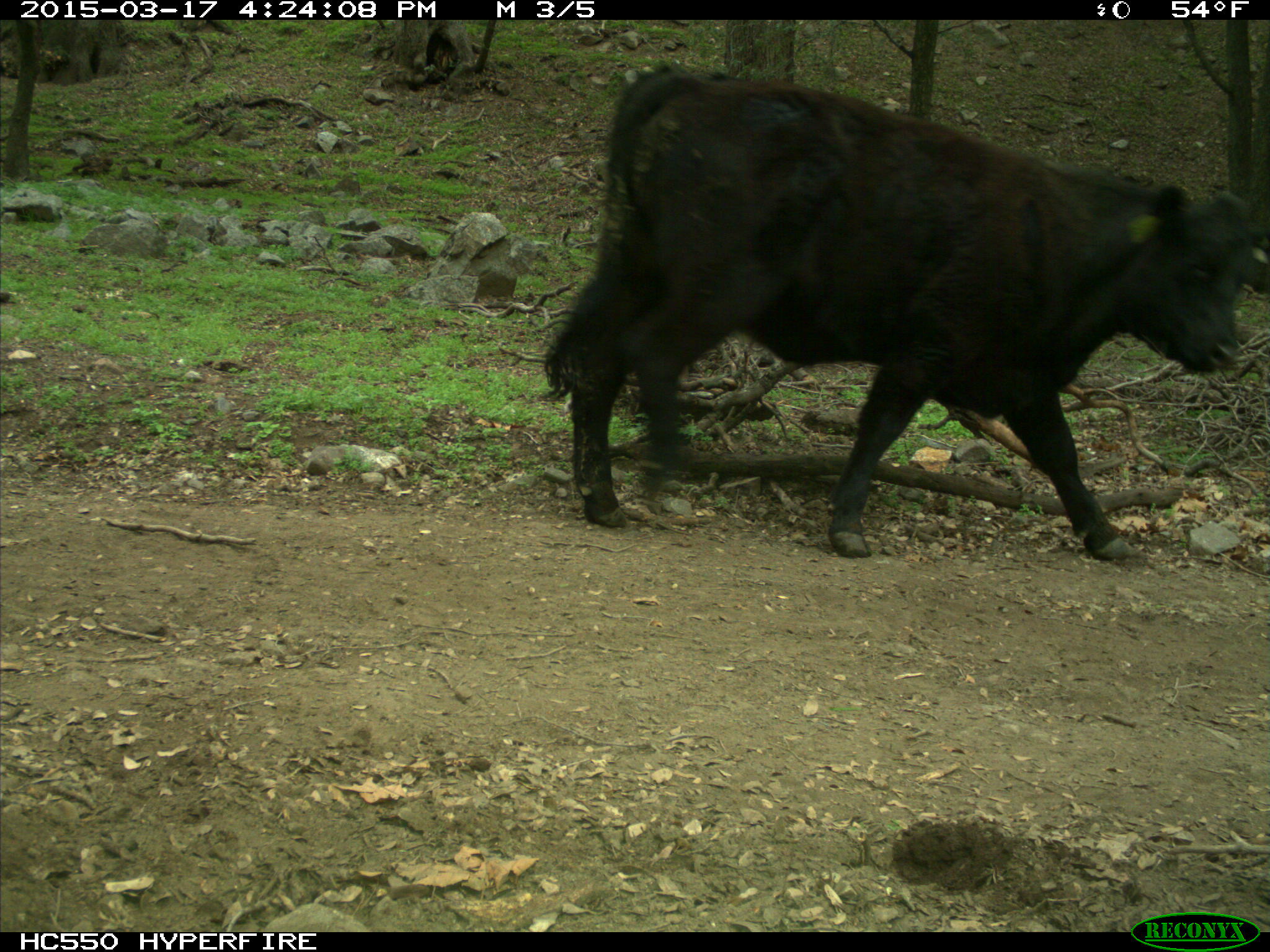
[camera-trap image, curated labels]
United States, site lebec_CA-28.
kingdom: Animalia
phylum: Chordata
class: Mammalia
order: Artiodactyla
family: Bovidae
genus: Bos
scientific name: Bos taurus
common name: domestic cow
Bos taurus (domestic cow).